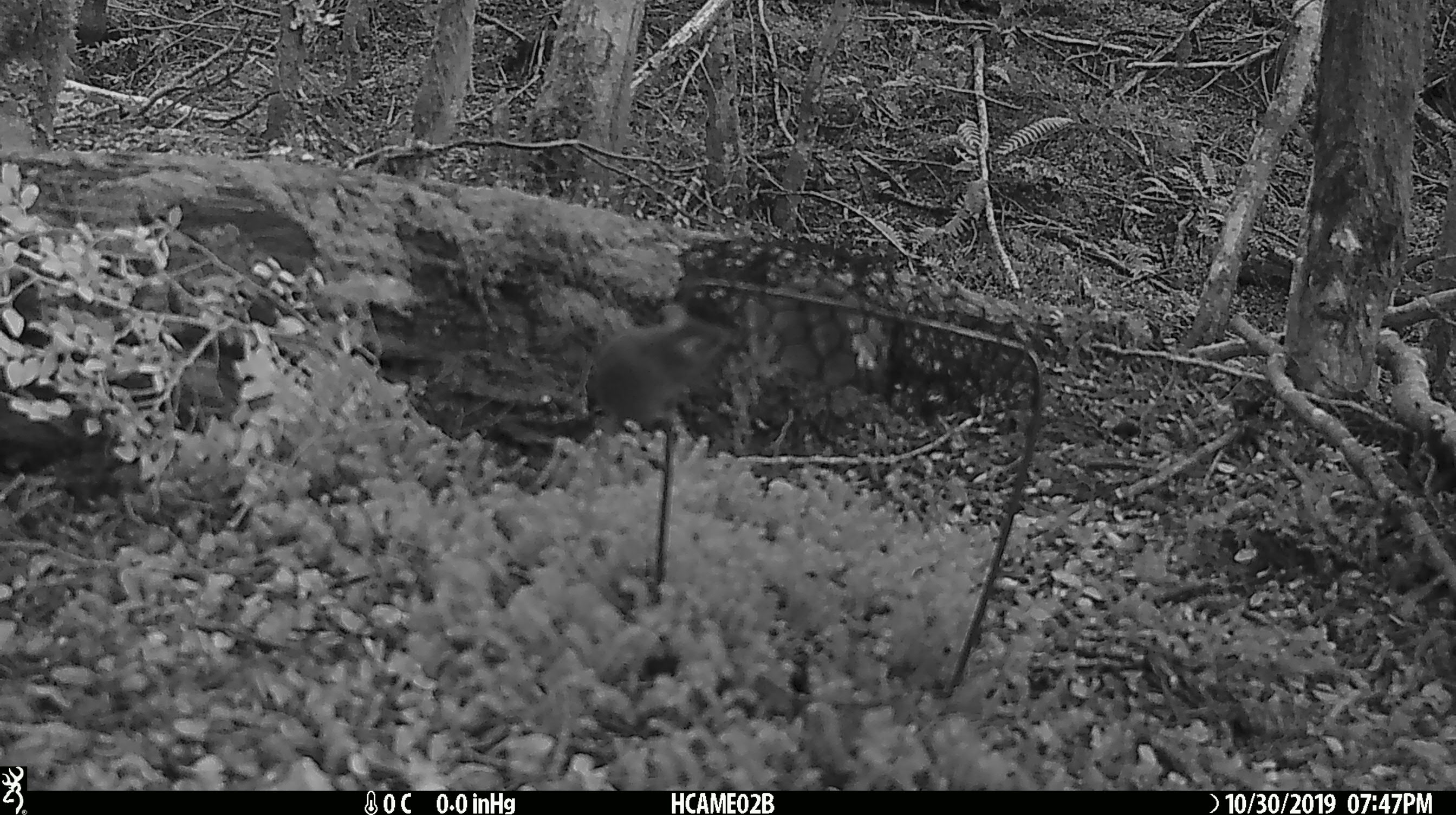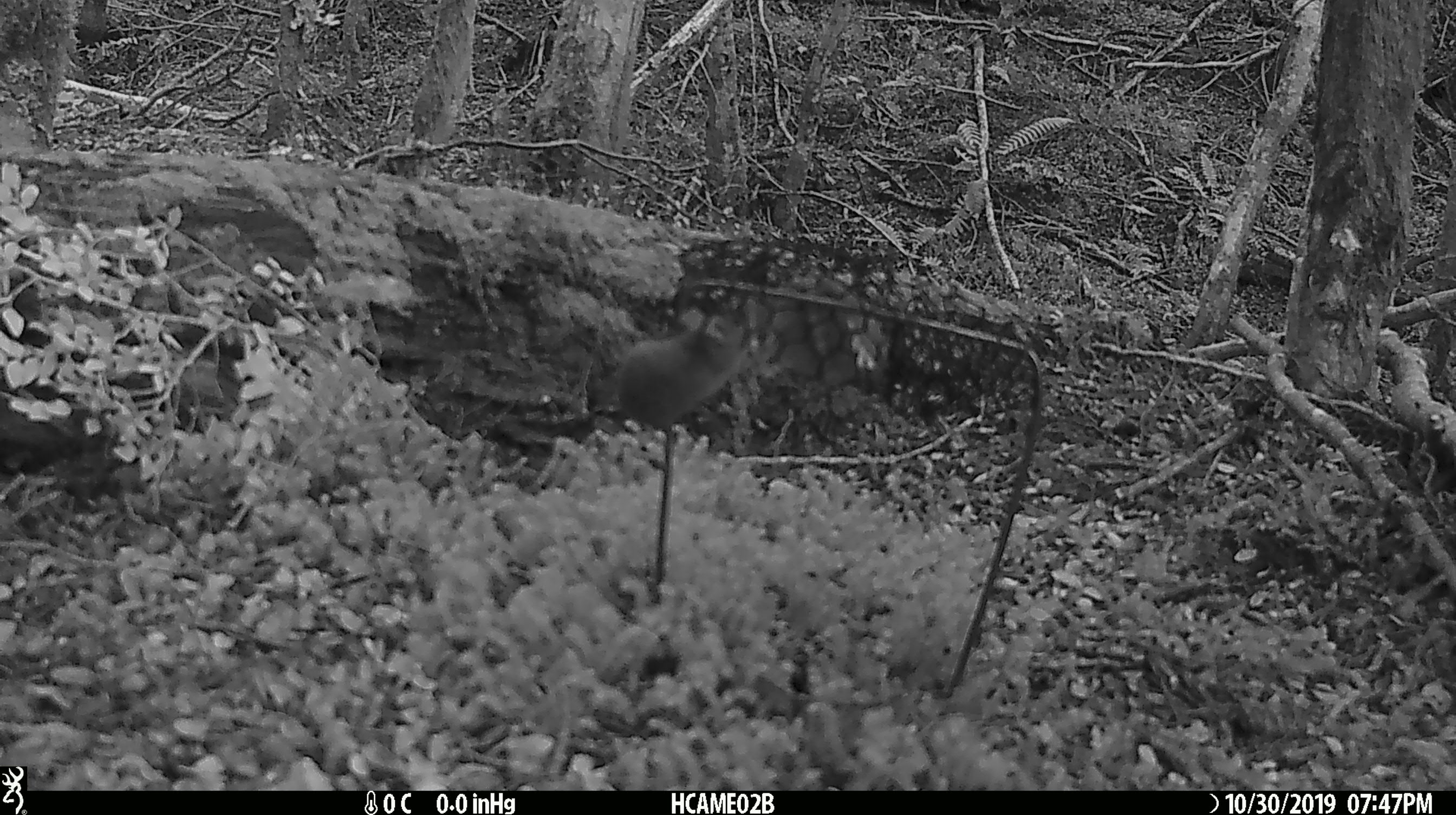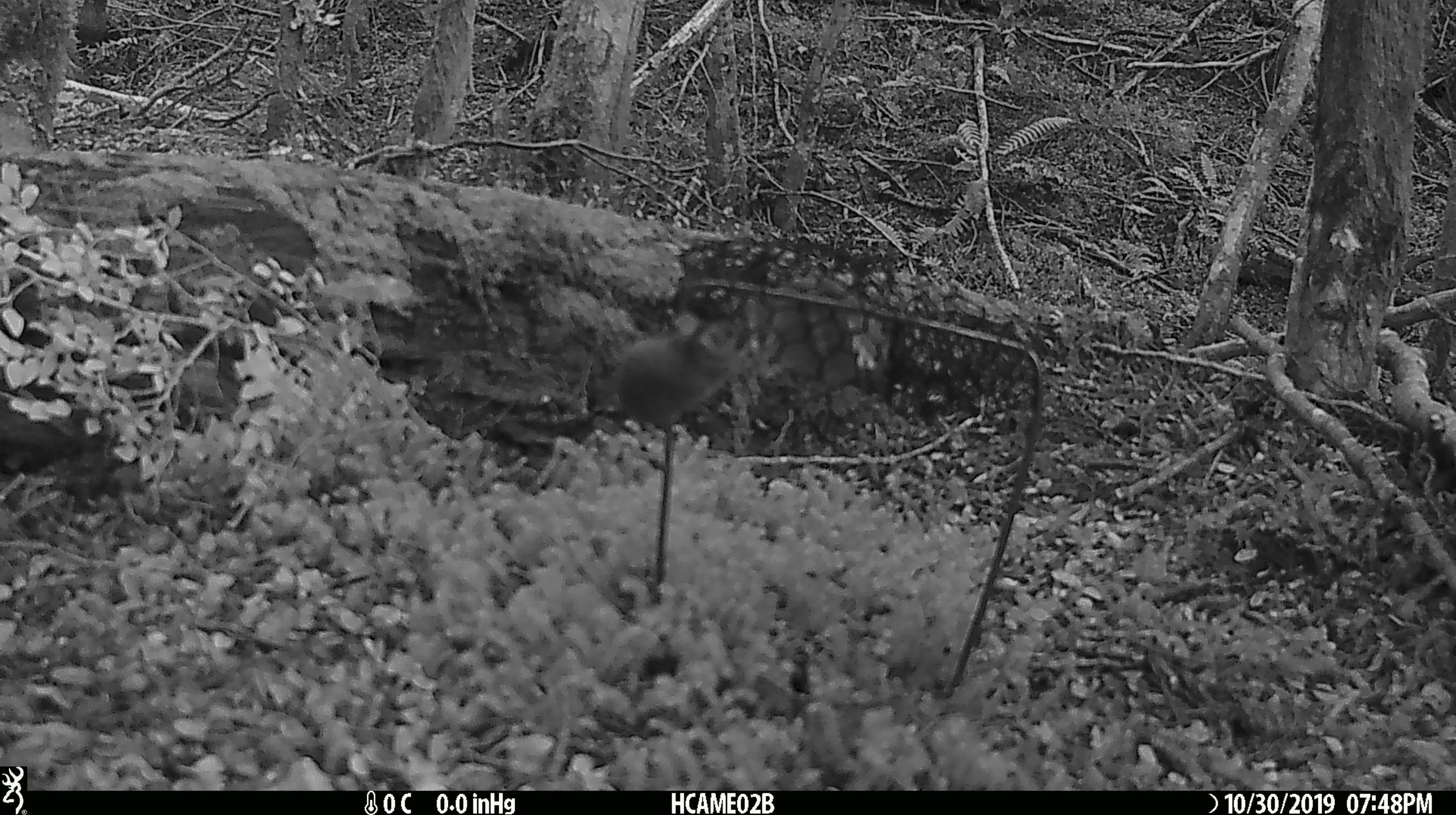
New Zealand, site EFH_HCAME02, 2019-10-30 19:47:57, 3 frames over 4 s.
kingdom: Animalia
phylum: Chordata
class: Mammalia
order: Rodentia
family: Muridae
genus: Mus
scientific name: Mus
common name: mouse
Mouse (Mus).